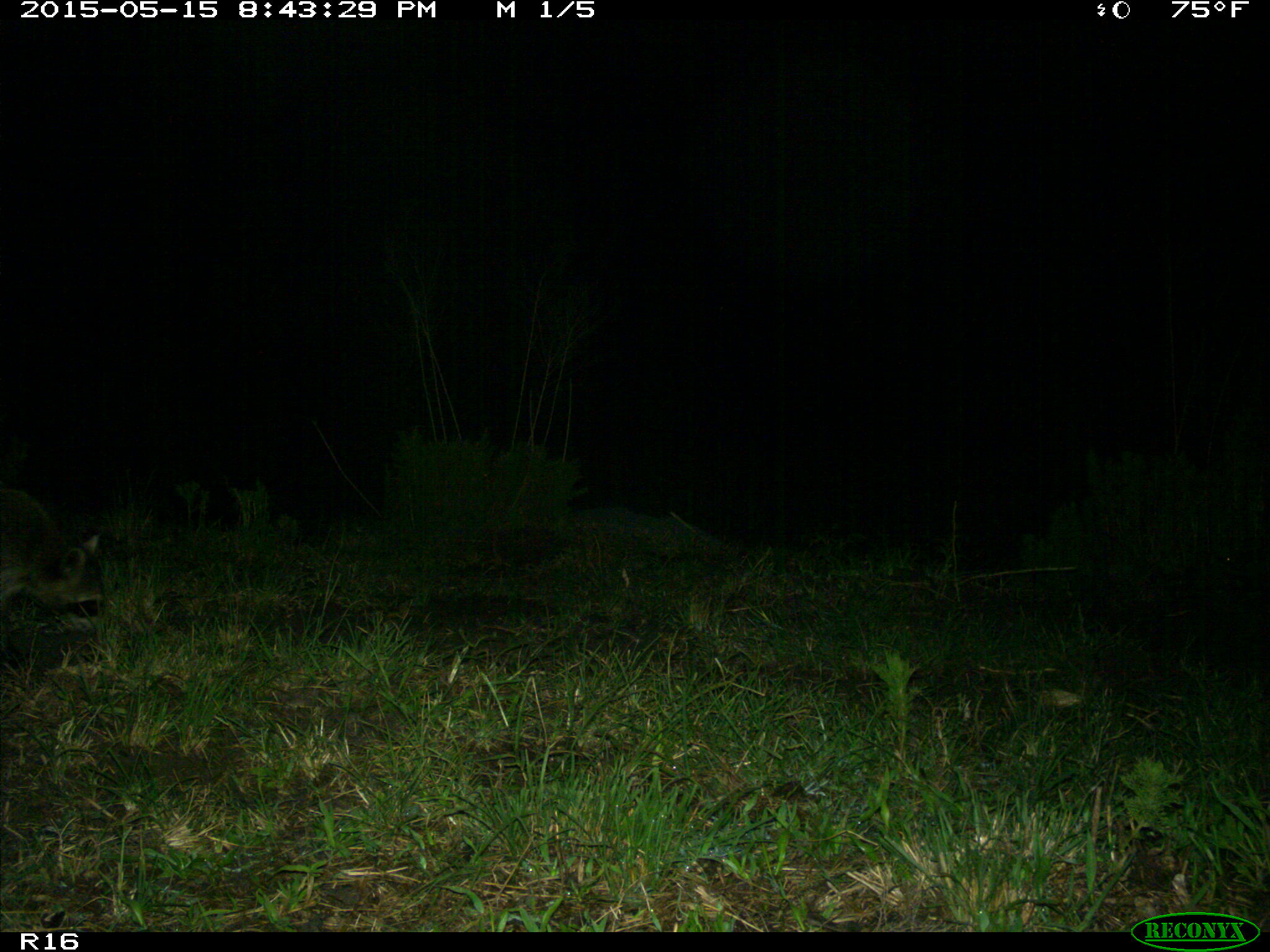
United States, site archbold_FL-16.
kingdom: Animalia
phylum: Chordata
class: Mammalia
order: Carnivora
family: Procyonidae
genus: Procyon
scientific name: Procyon lotor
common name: common raccoon